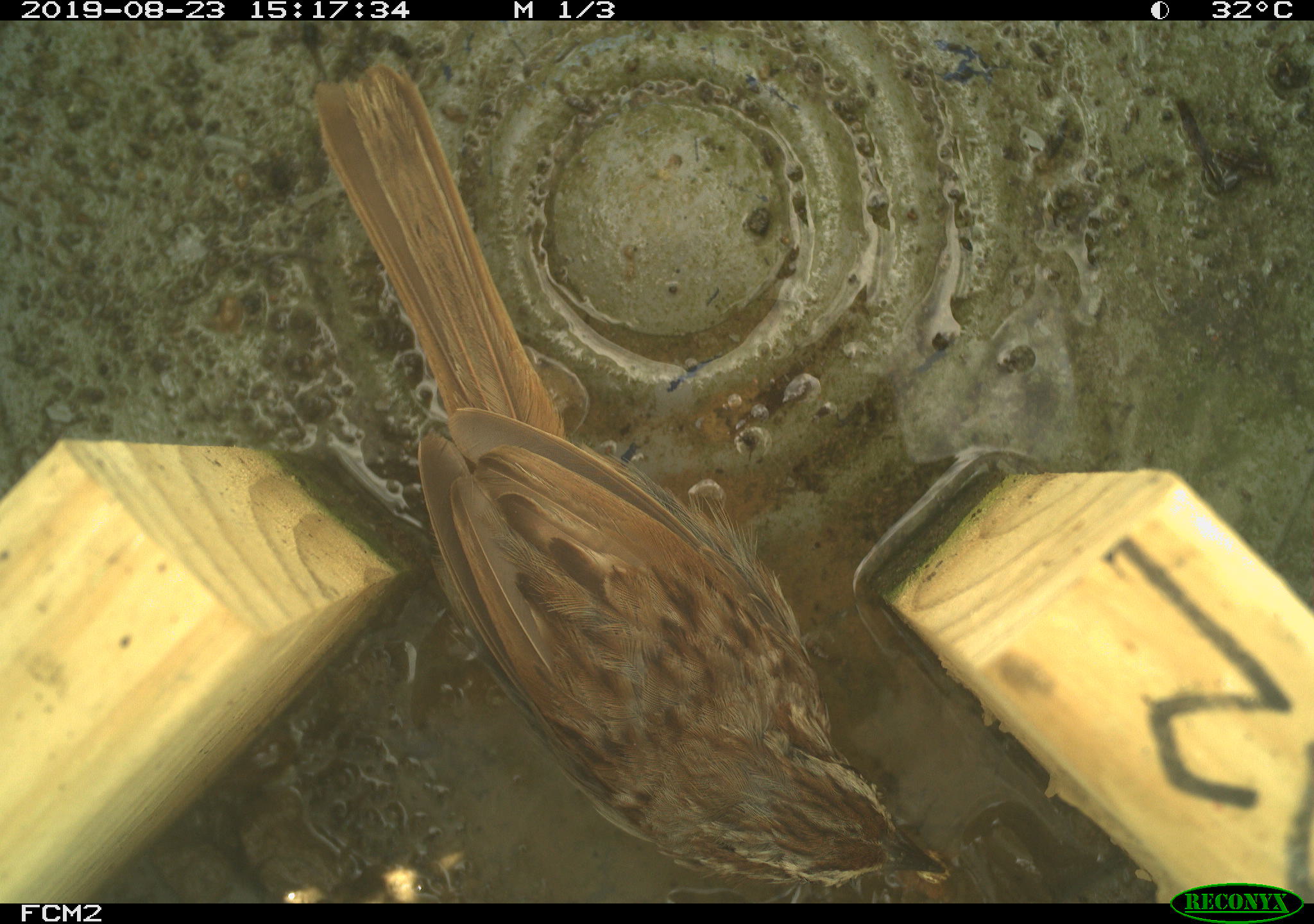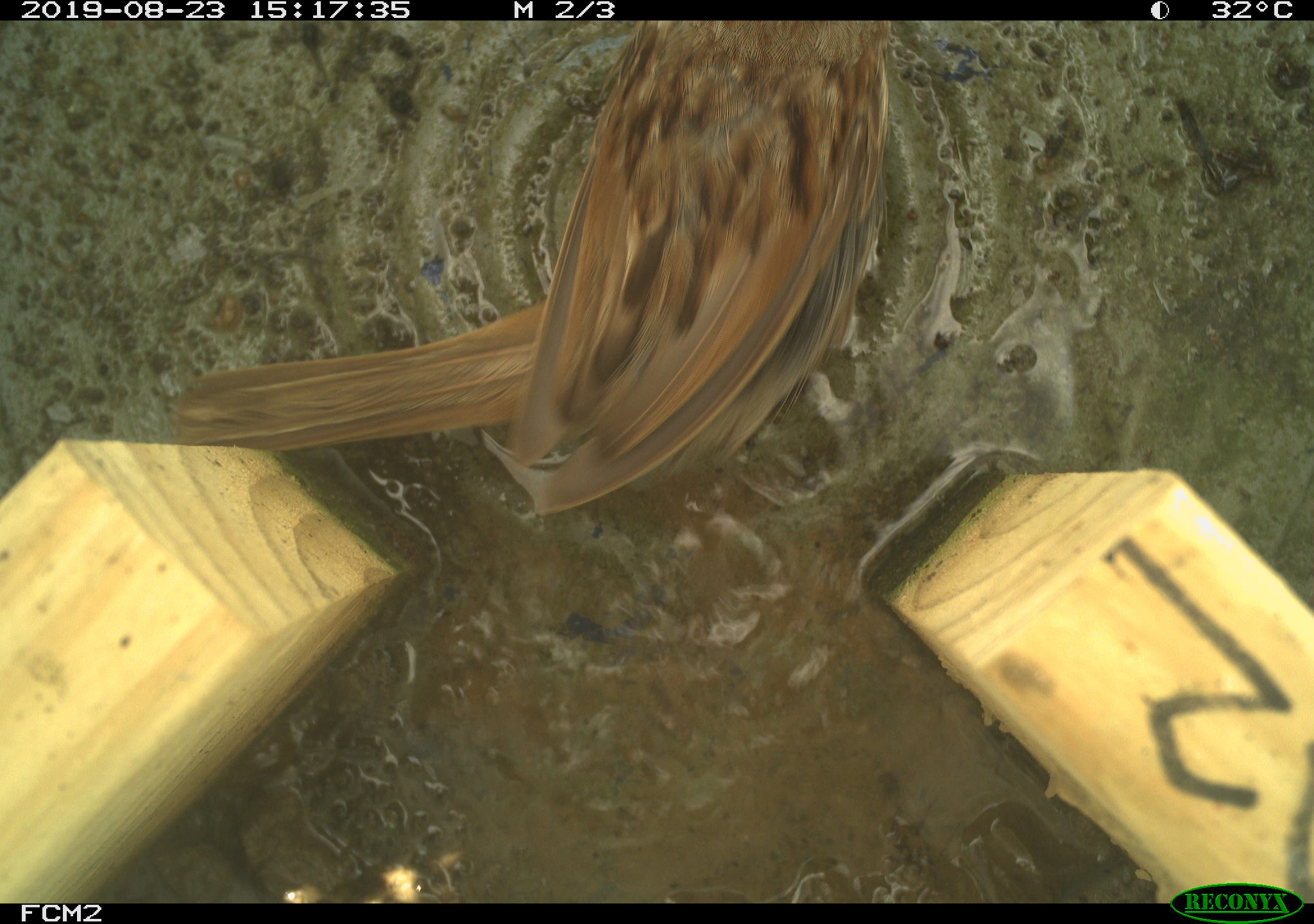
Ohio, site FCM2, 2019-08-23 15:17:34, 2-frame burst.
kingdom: Animalia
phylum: Chordata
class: Aves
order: Passeriformes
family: Passerellidae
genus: Melospiza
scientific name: Melospiza melodia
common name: song sparrow